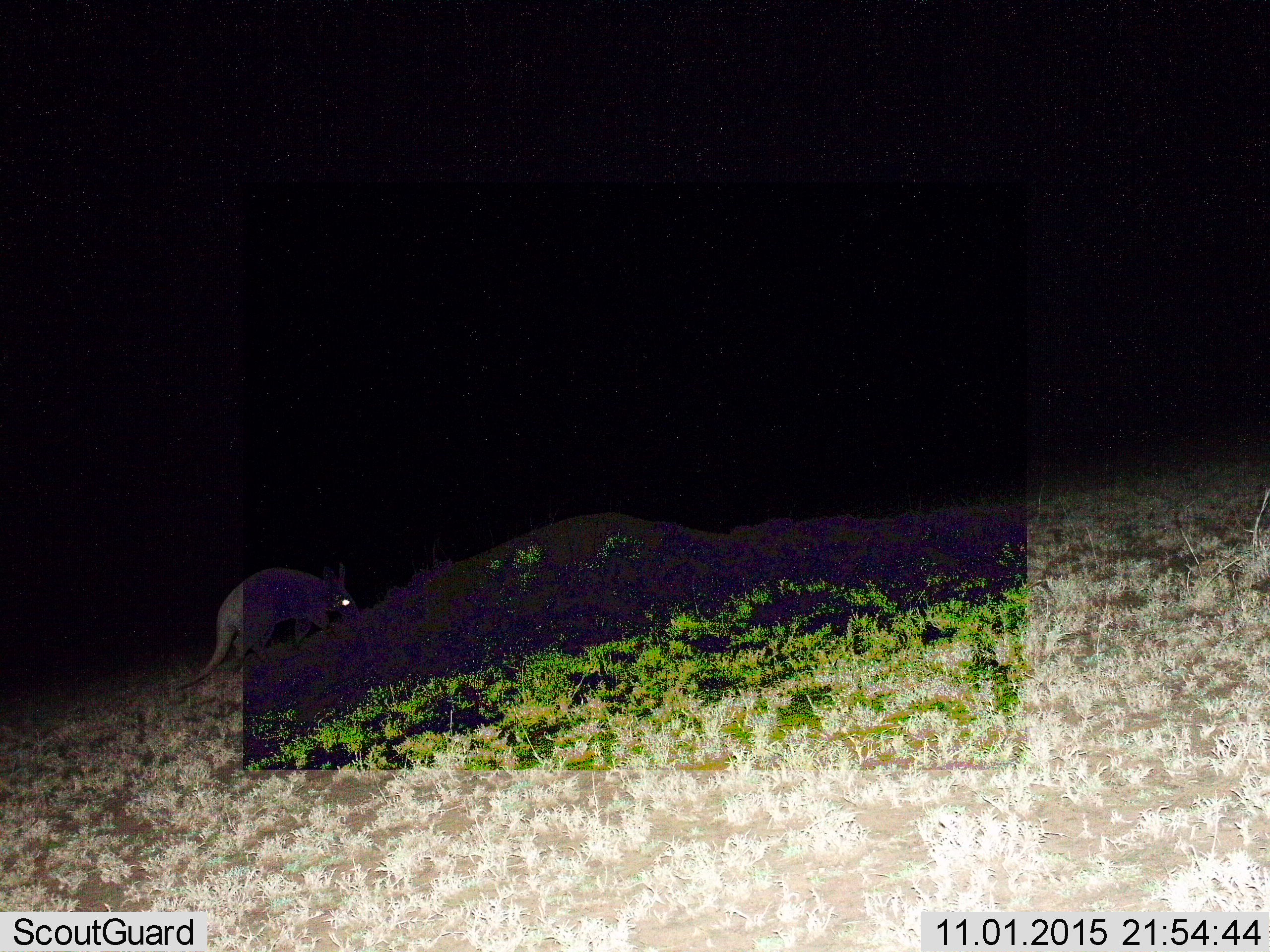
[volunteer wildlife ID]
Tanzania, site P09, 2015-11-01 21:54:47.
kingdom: Animalia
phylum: Chordata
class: Mammalia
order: Tubulidentata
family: Orycteropodidae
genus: Orycteropus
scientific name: Orycteropus afer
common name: aardvark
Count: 1.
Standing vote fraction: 25%.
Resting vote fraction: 12%.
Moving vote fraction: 38%.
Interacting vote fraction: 0%.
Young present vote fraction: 12%.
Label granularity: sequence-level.